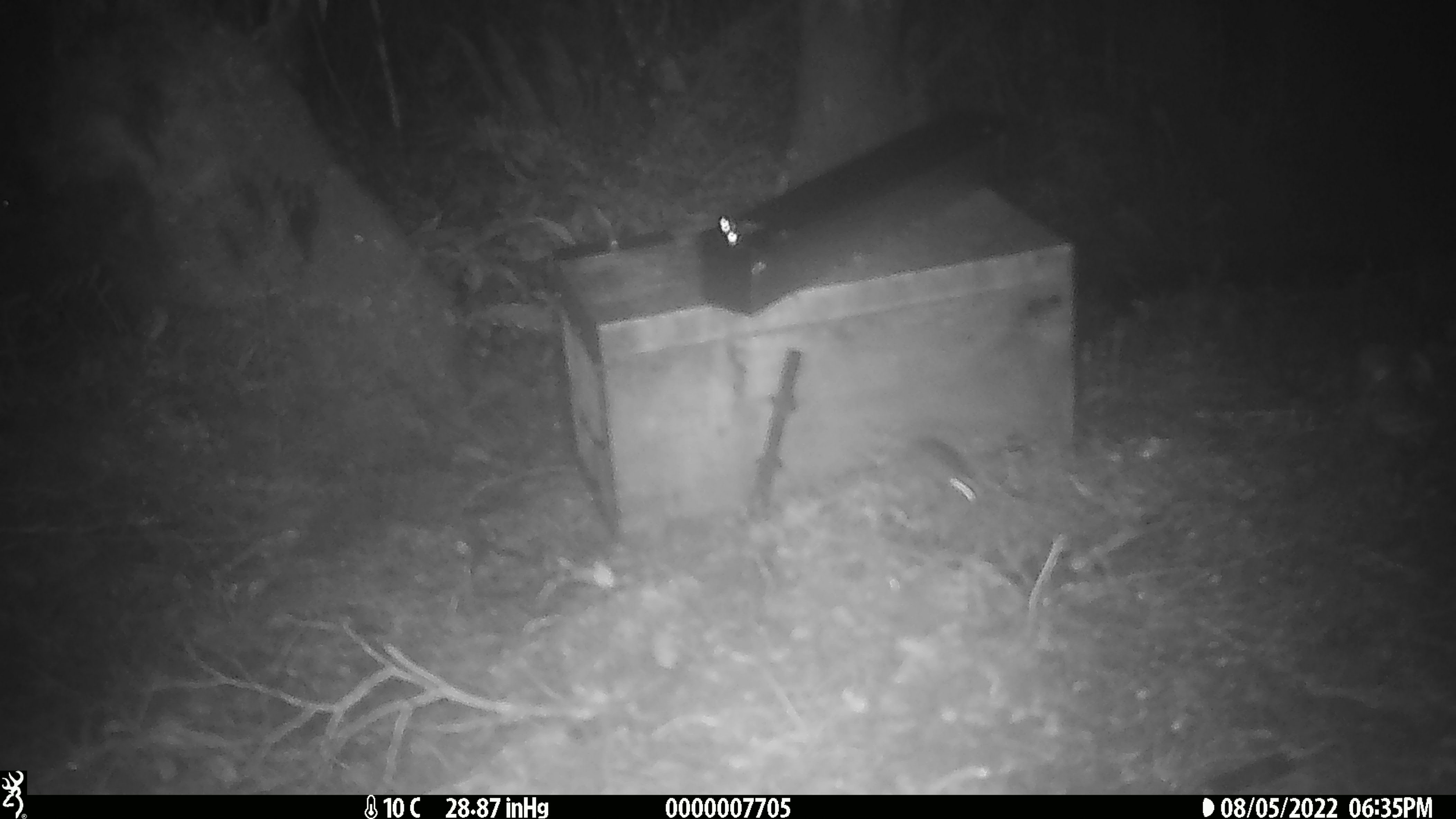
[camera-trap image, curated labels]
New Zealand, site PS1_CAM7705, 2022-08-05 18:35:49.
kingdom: Animalia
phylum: Chordata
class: Mammalia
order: Rodentia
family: Muridae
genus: Mus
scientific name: Mus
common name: mouse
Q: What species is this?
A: Mouse (Mus).